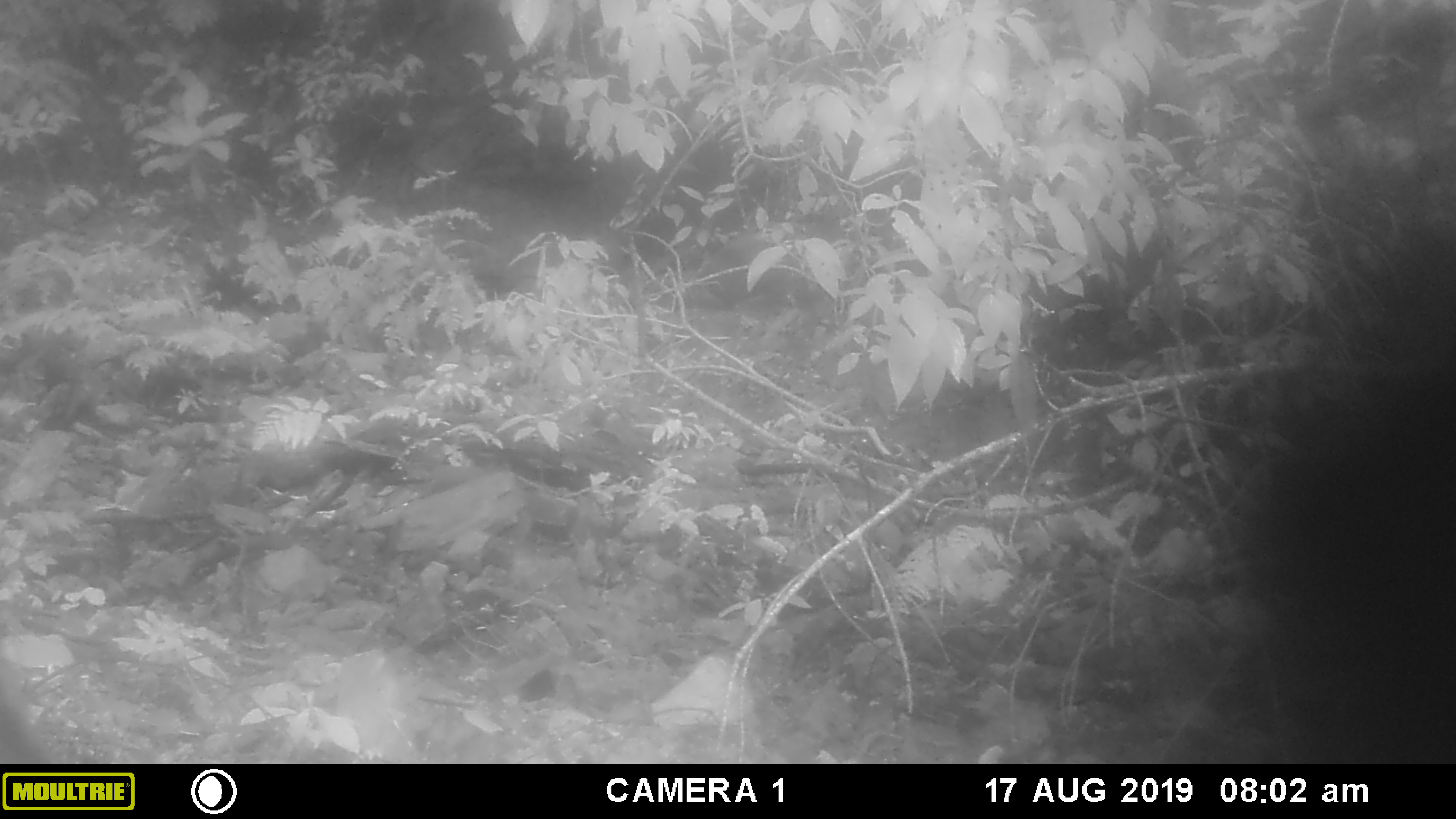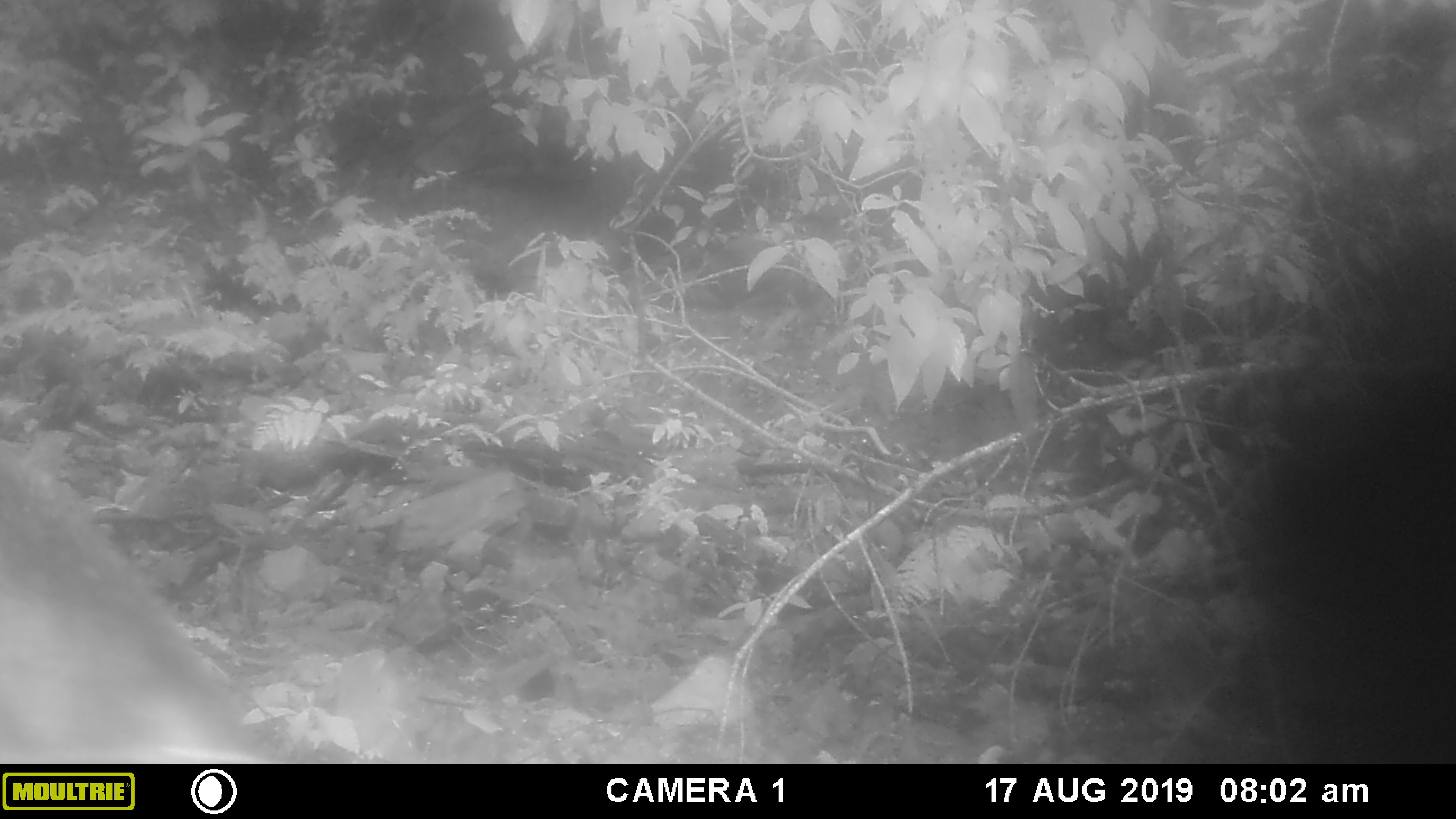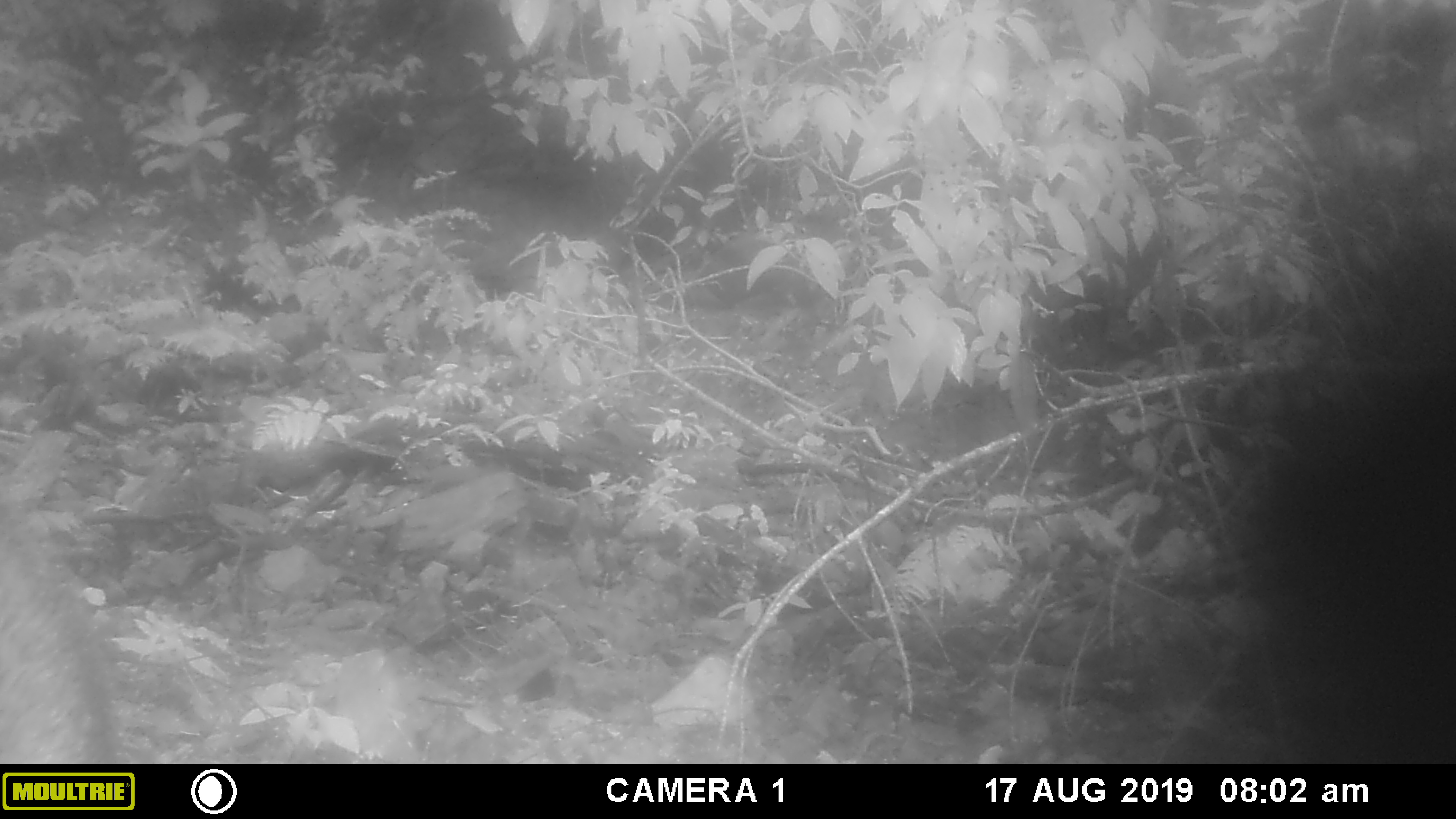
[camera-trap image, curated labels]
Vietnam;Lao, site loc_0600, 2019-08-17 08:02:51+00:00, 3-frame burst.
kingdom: Animalia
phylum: Chordata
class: Mammalia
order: Artiodactyla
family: Suidae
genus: Sus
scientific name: Sus scrofa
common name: eurasian wild pig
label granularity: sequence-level